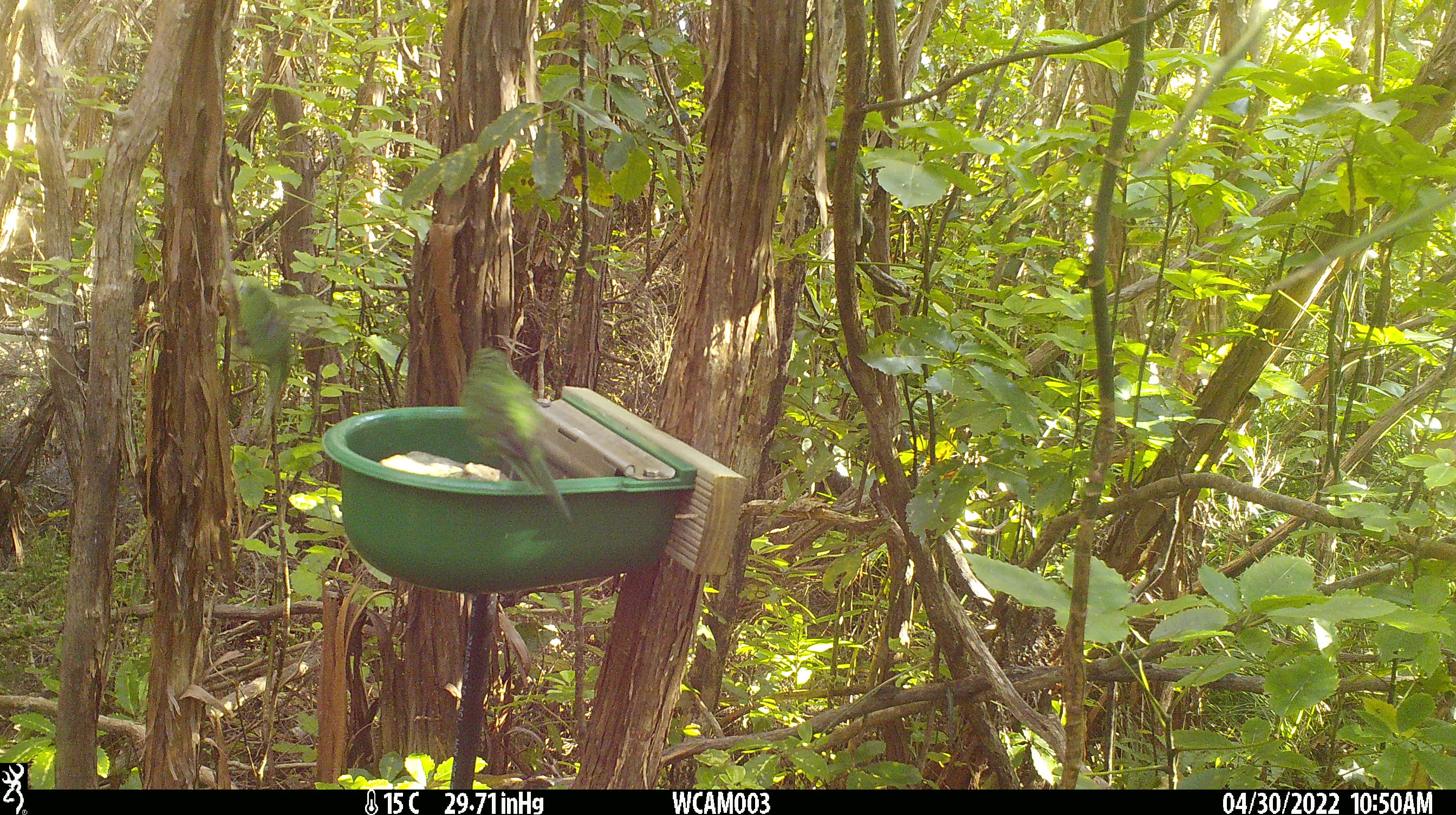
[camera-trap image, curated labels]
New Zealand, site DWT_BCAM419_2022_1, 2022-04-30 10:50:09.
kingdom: Animalia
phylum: Chordata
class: Aves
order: Psittaciformes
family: Psittaculidae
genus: Cyanoramphus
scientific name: Cyanoramphus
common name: parakeet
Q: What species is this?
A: Parakeet (Cyanoramphus).